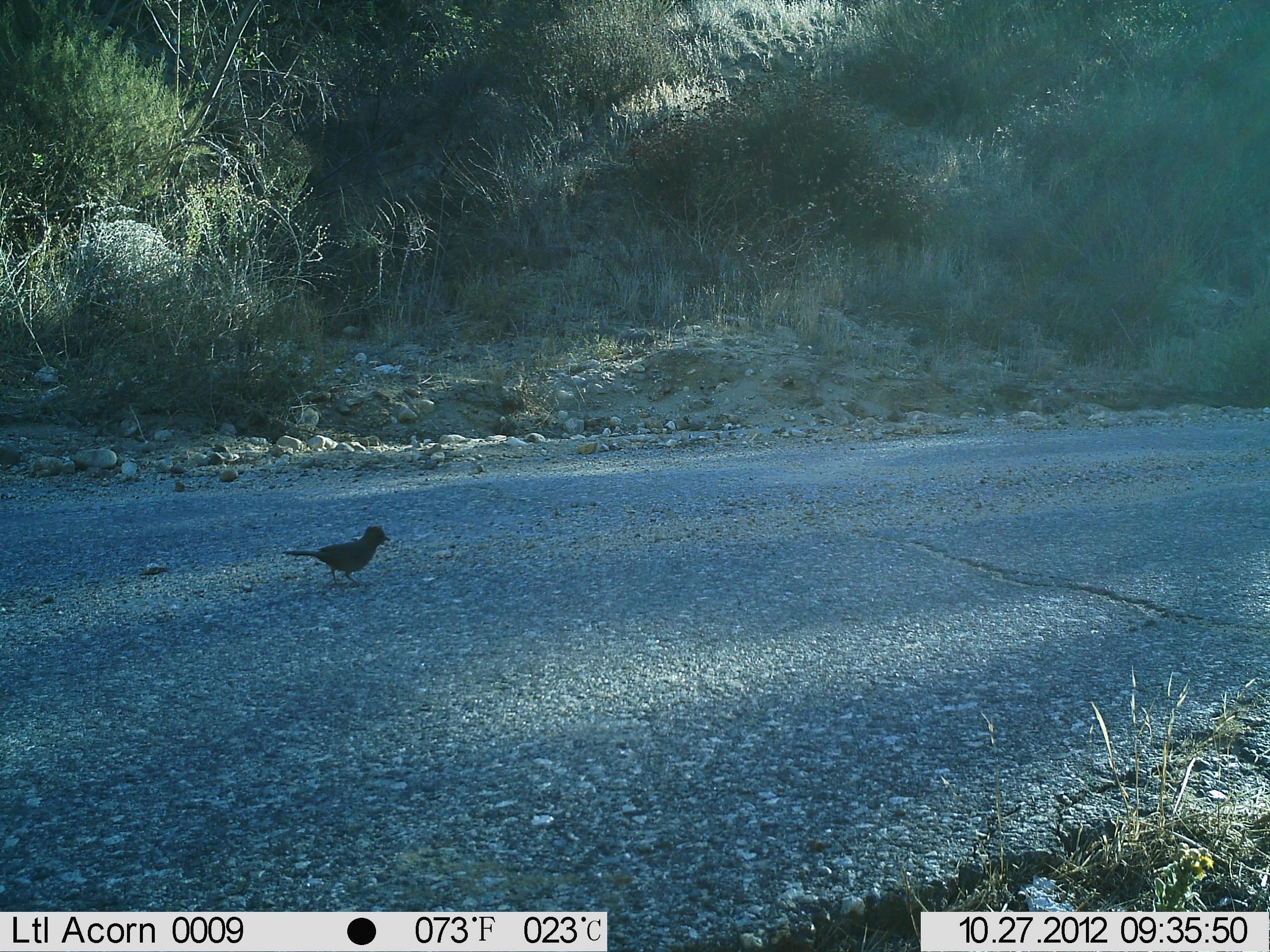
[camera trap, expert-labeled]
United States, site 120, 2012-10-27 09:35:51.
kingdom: Animalia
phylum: Chordata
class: Aves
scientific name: Aves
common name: bird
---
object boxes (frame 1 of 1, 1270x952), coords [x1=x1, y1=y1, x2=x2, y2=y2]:
bird: [x1=279, y1=525, x2=400, y2=589]